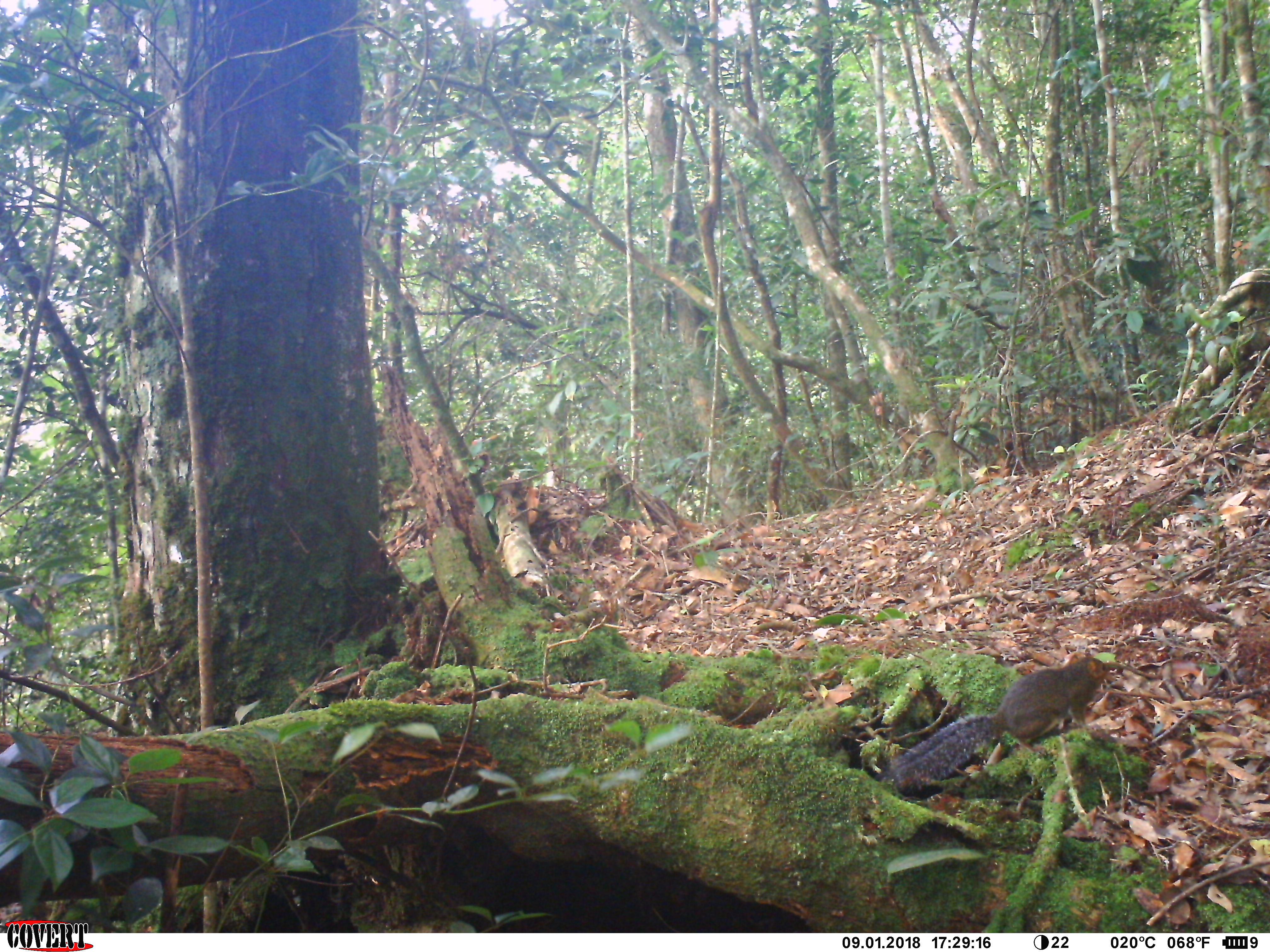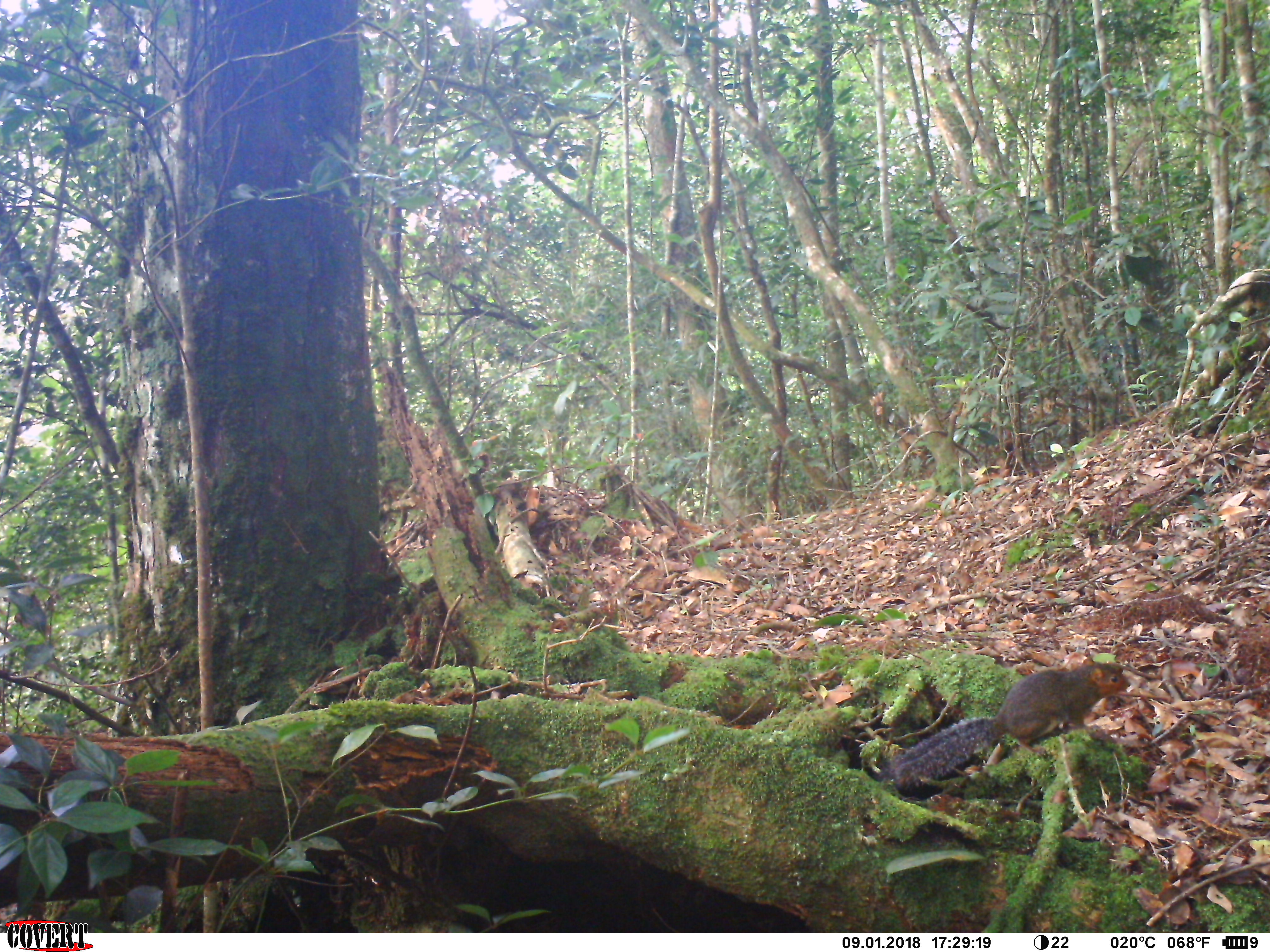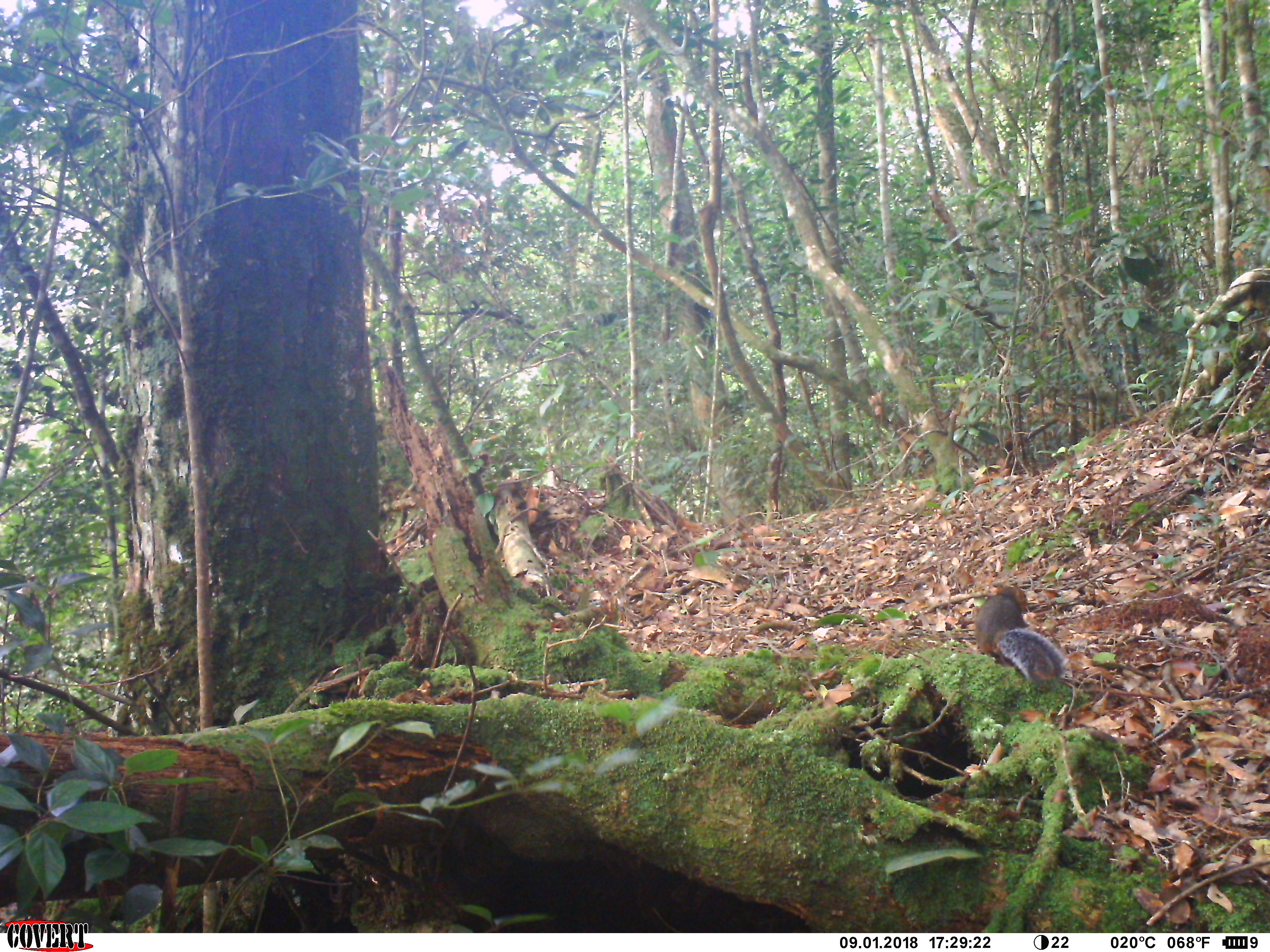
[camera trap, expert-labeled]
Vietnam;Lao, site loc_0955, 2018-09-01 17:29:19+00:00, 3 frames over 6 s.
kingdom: Animalia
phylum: Chordata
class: Mammalia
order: Rodentia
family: Sciuridae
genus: Dremomys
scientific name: Dremomys rufigenis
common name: red-cheeked squirrel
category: red cheeked squirrel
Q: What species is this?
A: Red cheeked squirrel (red-cheeked squirrel) (Dremomys rufigenis).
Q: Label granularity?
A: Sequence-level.